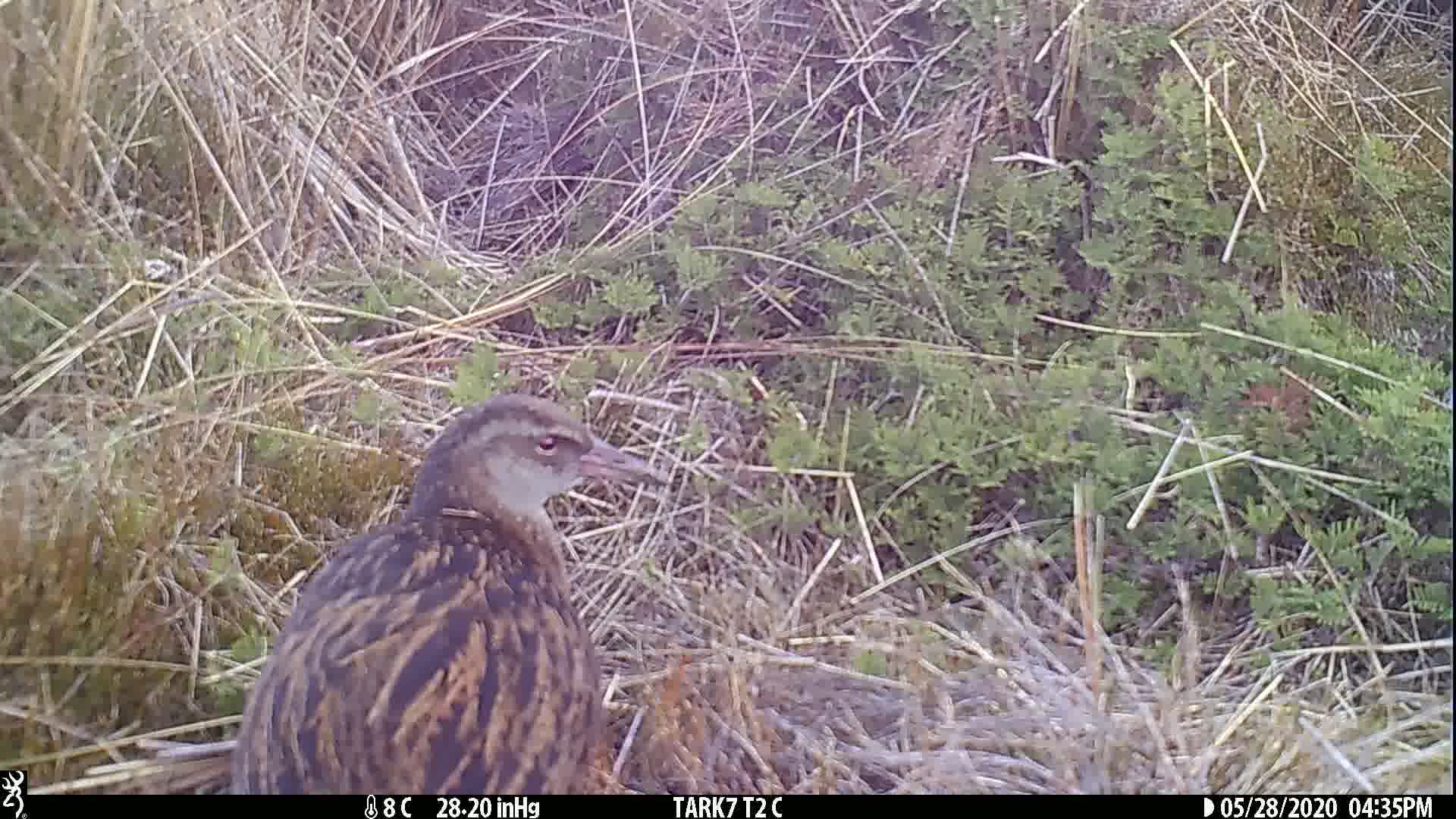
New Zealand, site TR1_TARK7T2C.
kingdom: Animalia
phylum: Chordata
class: Aves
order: Gruiformes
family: Rallidae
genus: Gallirallus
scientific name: Gallirallus australis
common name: weka